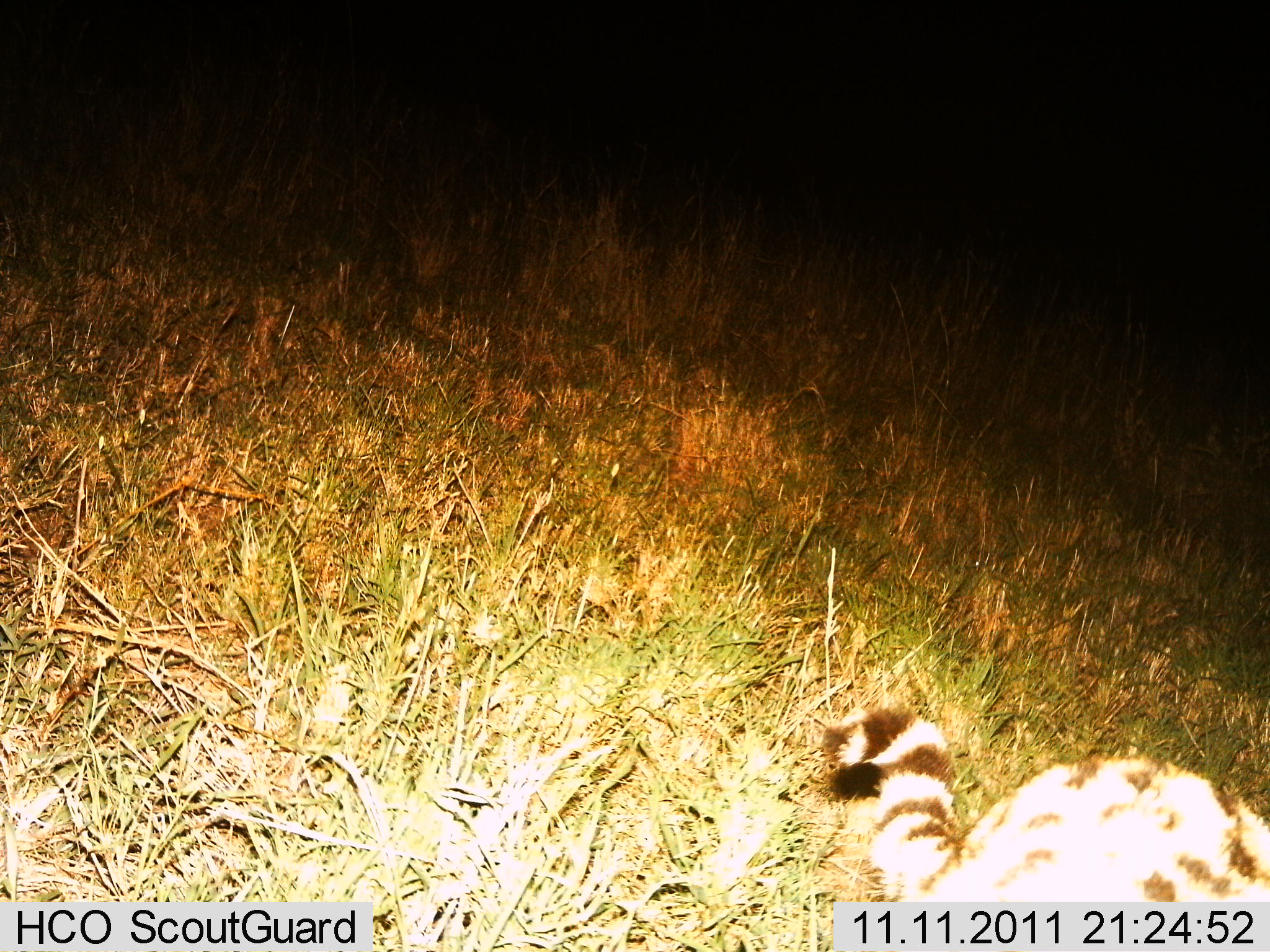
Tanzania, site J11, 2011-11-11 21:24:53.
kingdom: Animalia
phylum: Chordata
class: Mammalia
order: Carnivora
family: Viverridae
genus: Genetta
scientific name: Genetta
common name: genet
Genet (Genetta), count 1. Behavior (volunteer vote fractions): standing 62%, resting 12%, moving 12%, interacting 0%. Young present (vote fraction): 0%. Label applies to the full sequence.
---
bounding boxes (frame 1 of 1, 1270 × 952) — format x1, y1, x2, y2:
animal: 822, 708, 1270, 952